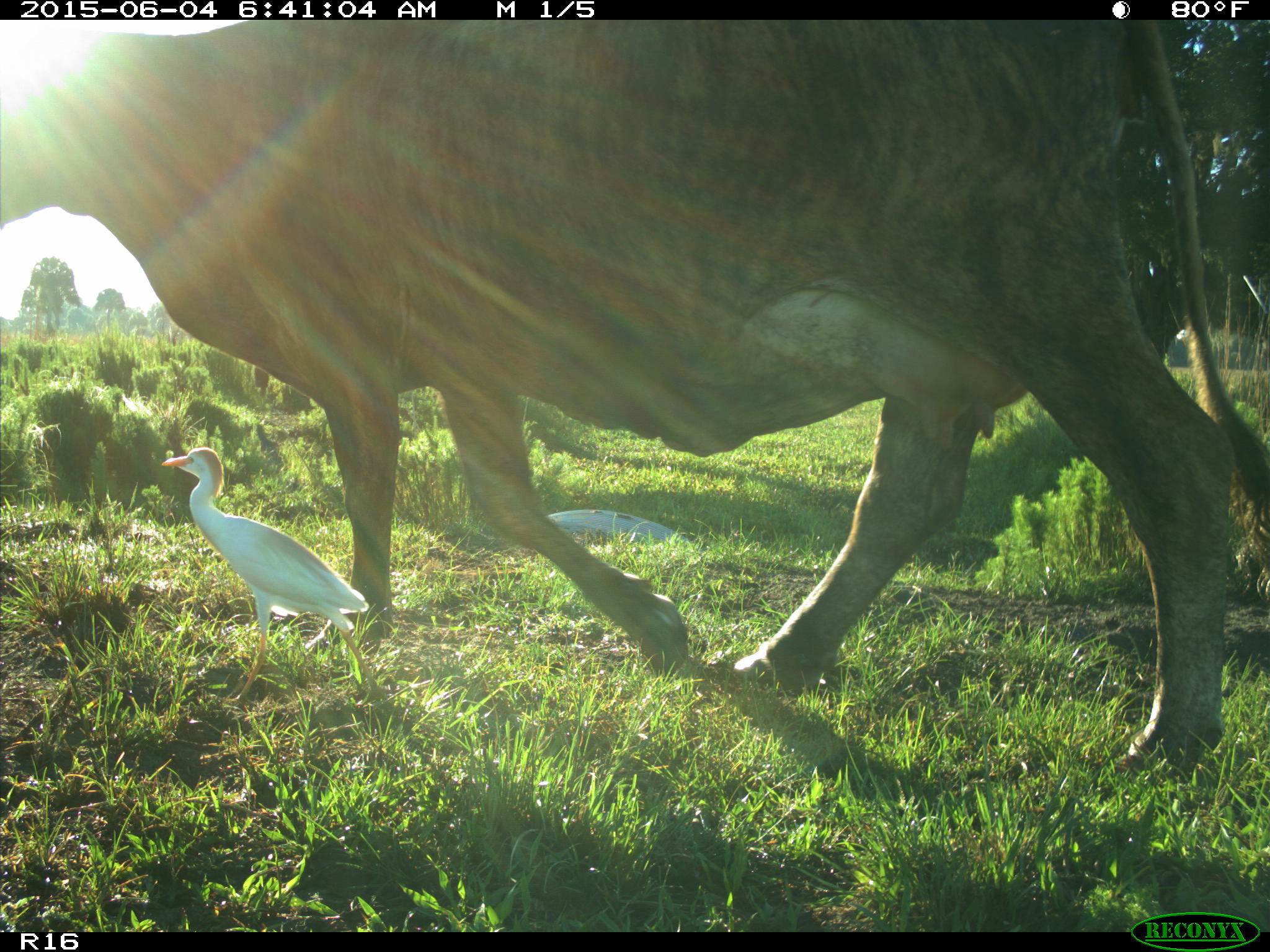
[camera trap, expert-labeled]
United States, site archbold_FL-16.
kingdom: Animalia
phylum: Chordata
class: Mammalia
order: Artiodactyla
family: Bovidae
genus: Bos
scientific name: Bos taurus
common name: domestic cow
Bos taurus (domestic cow).